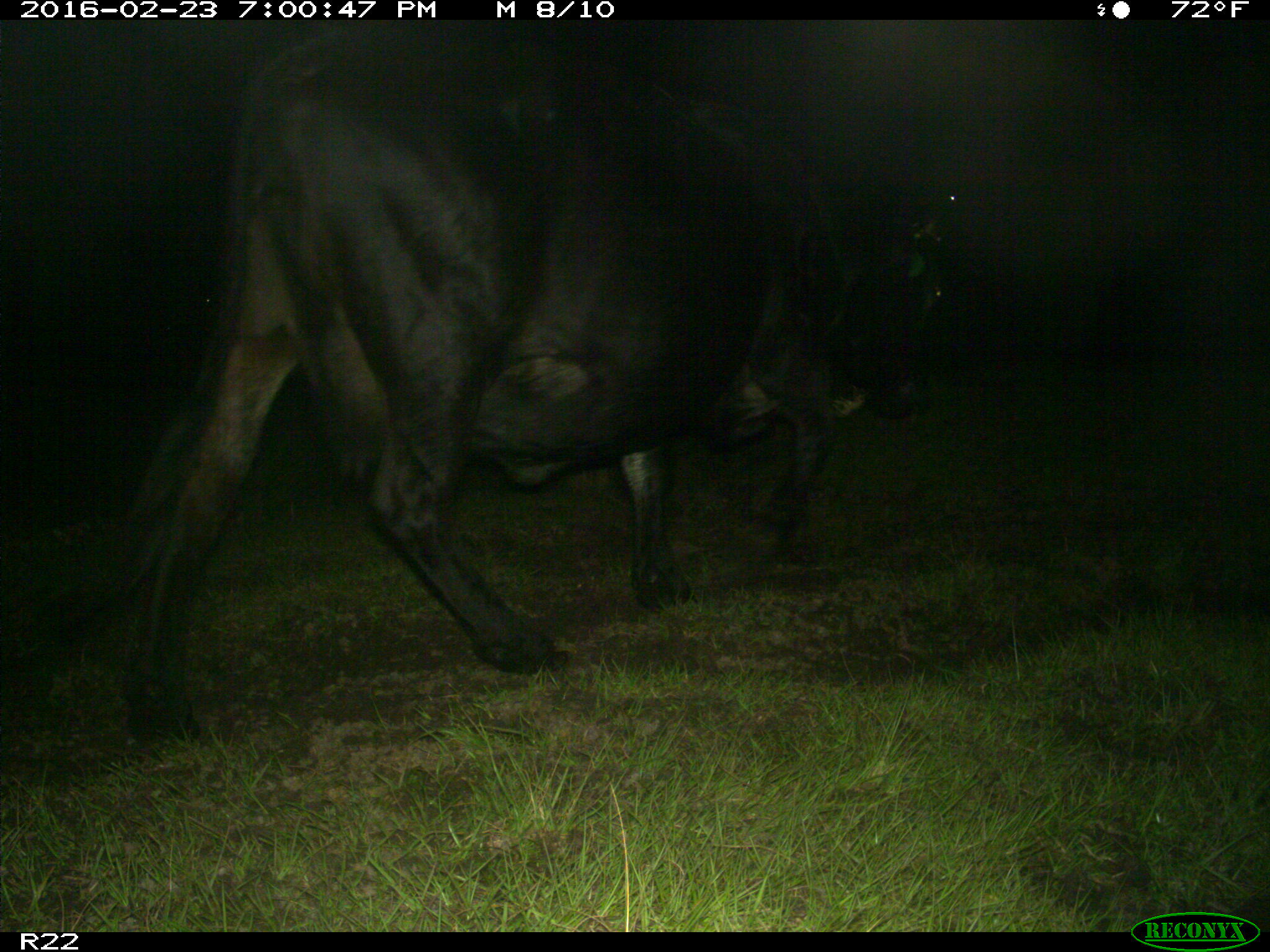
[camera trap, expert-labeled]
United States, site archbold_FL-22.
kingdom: Animalia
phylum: Chordata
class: Mammalia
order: Artiodactyla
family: Bovidae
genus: Bos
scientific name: Bos taurus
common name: domestic cow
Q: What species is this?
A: Bos taurus (domestic cow).